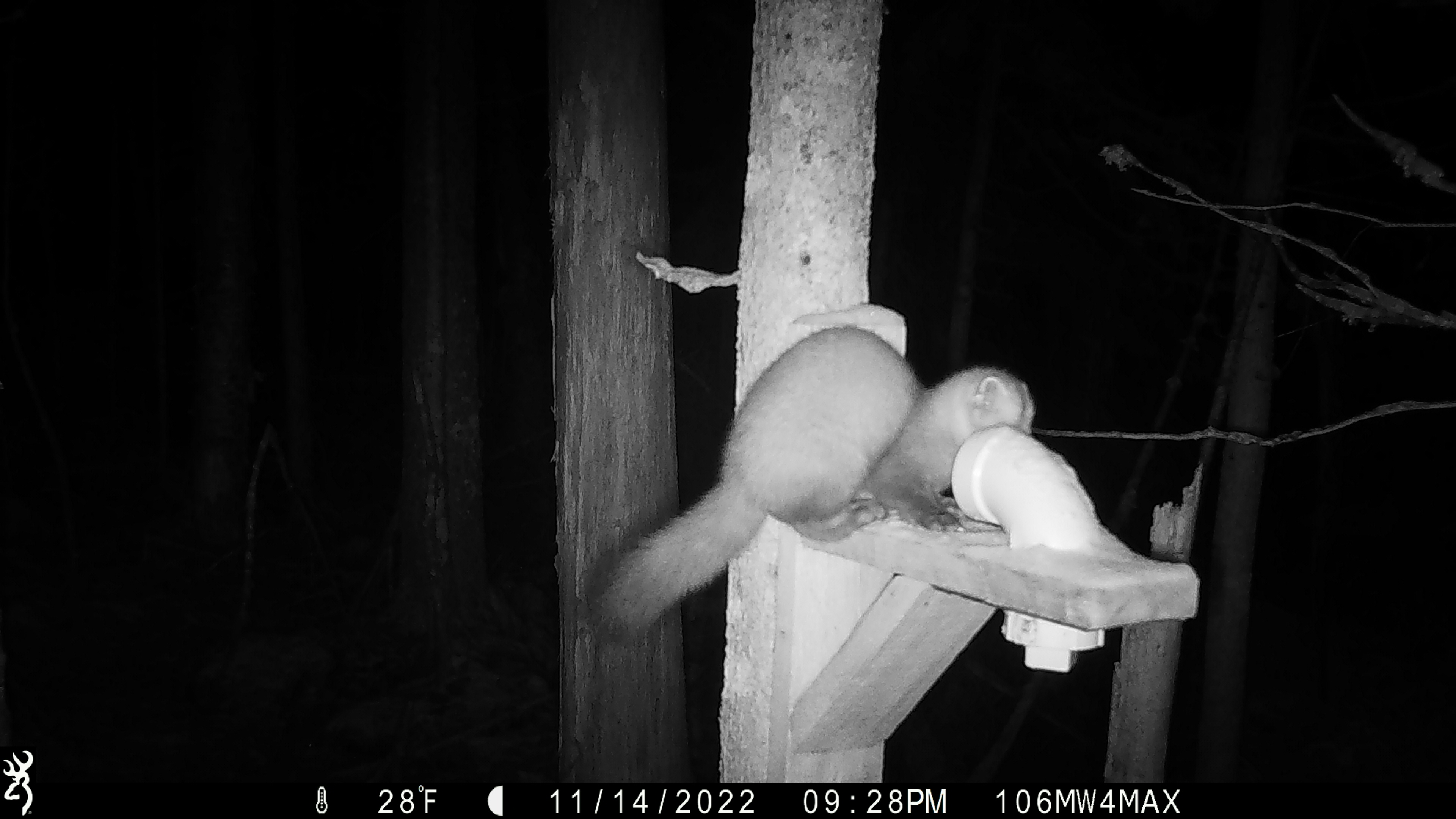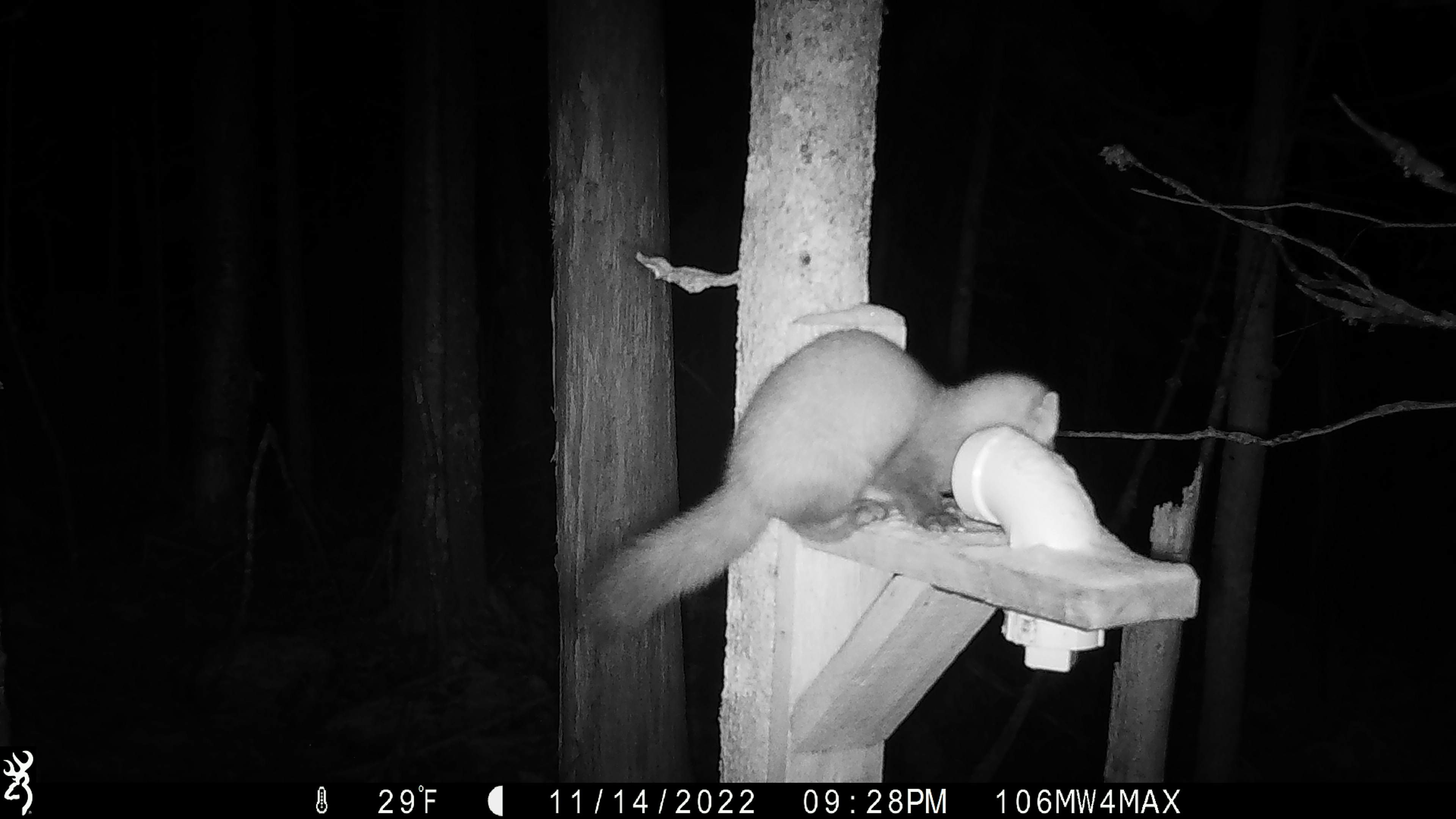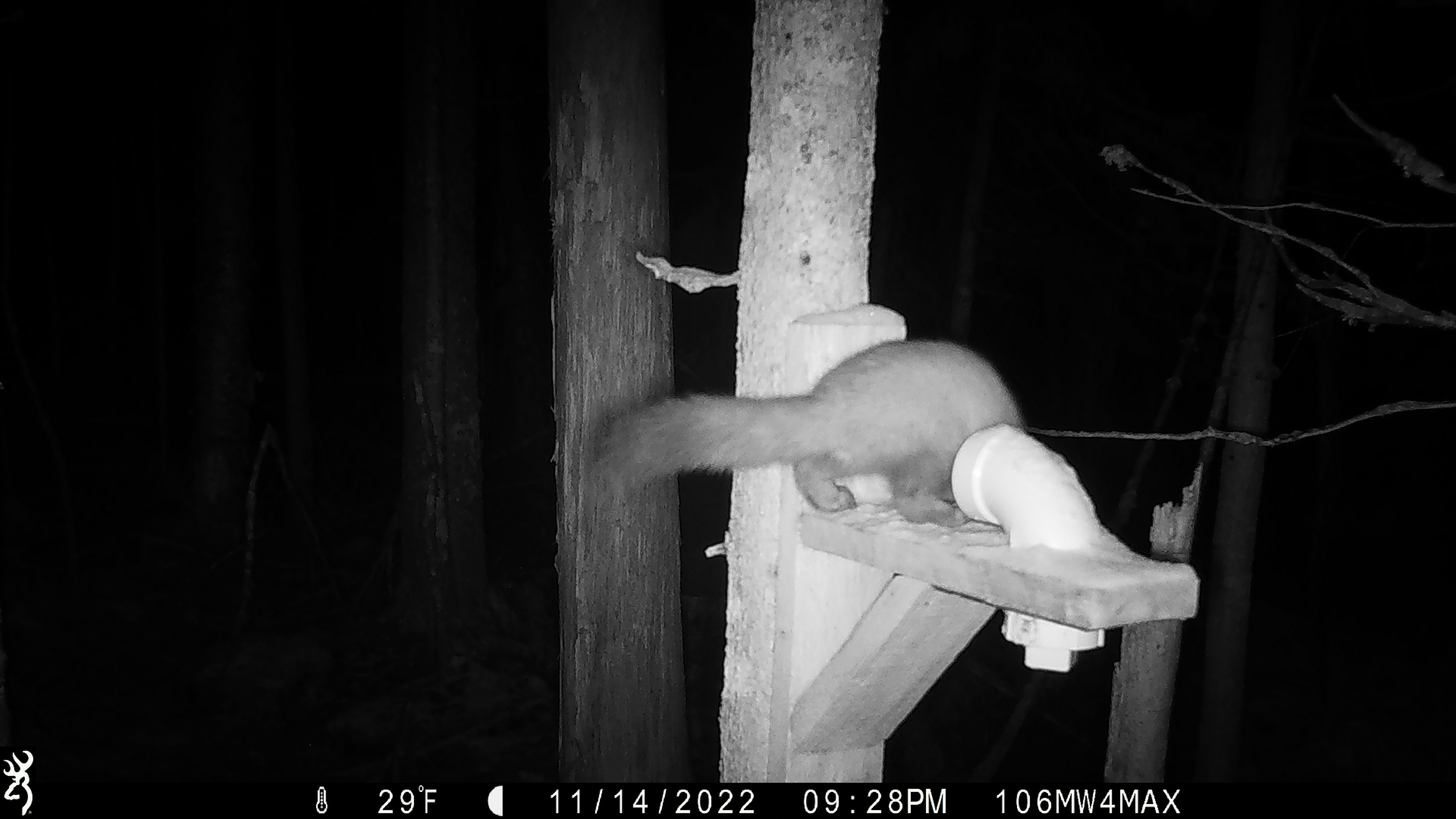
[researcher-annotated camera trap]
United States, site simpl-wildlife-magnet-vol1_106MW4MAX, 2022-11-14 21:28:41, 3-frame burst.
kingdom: Animalia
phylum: Chordata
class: Mammalia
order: Carnivora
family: Mustelidae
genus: Martes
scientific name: Martes americana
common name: american marten